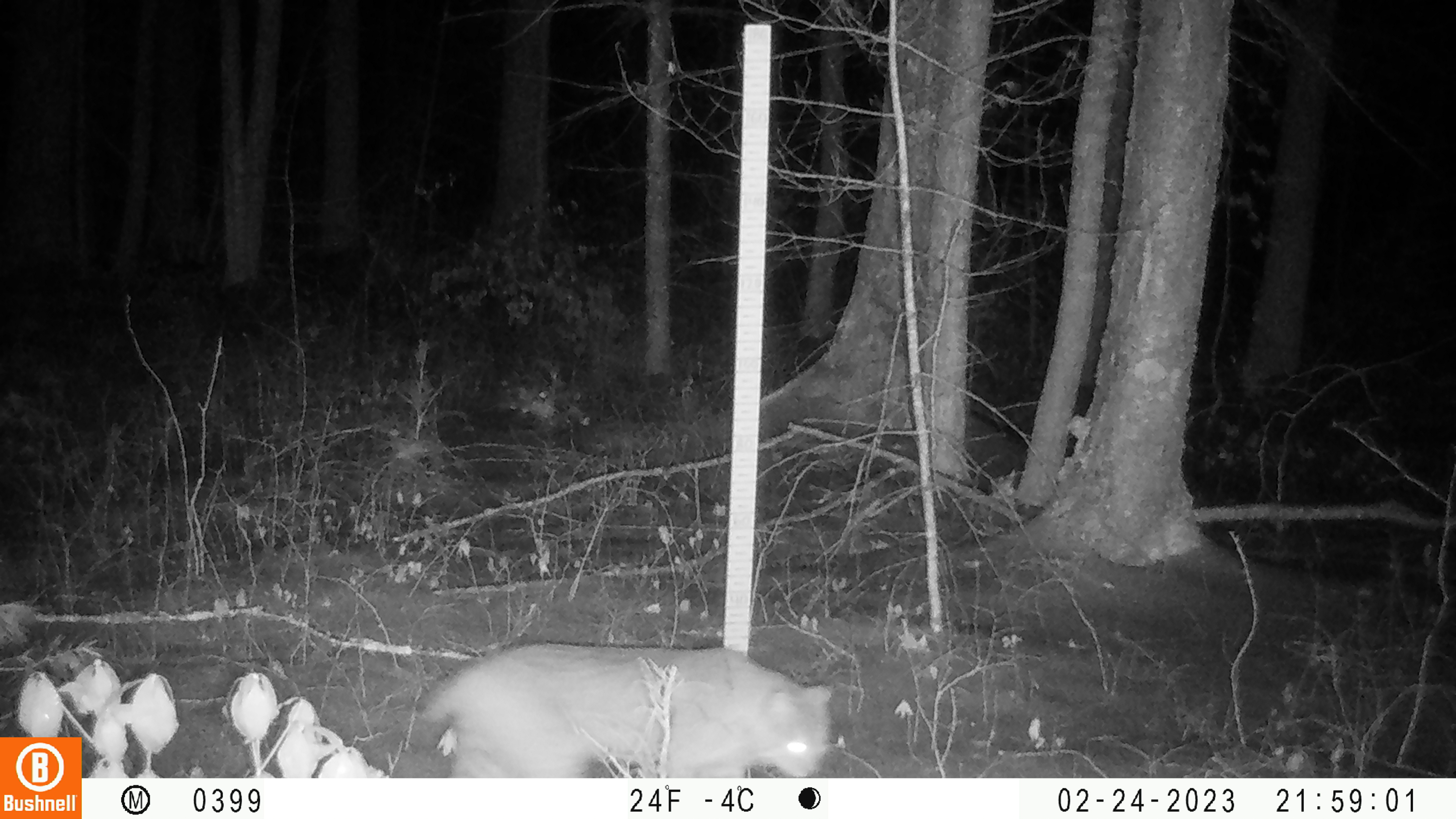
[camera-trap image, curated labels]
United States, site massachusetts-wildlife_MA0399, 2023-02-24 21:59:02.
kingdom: Animalia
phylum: Chordata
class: Mammalia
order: Carnivora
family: Felidae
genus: Lynx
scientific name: Lynx rufus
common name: bobcat